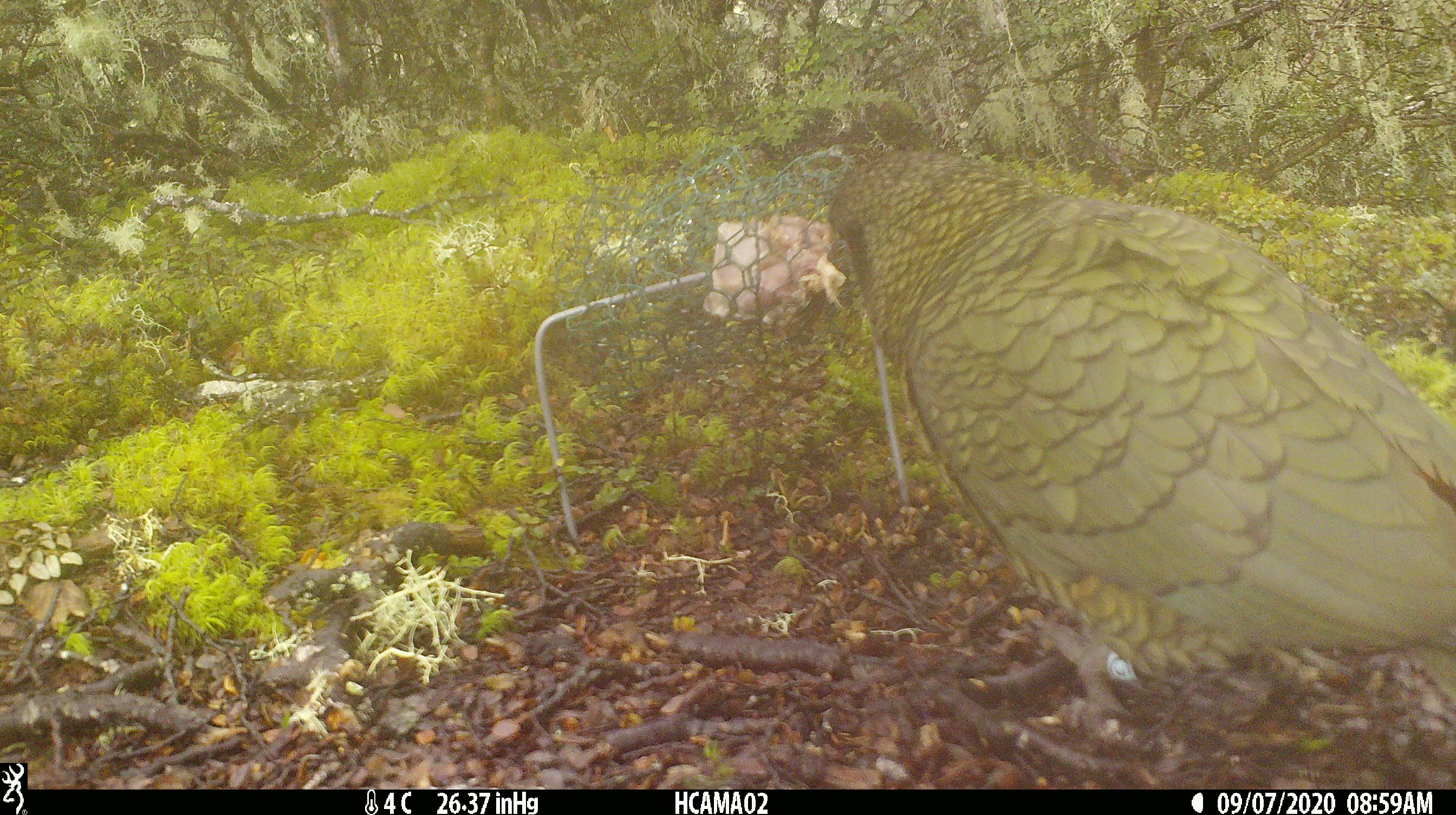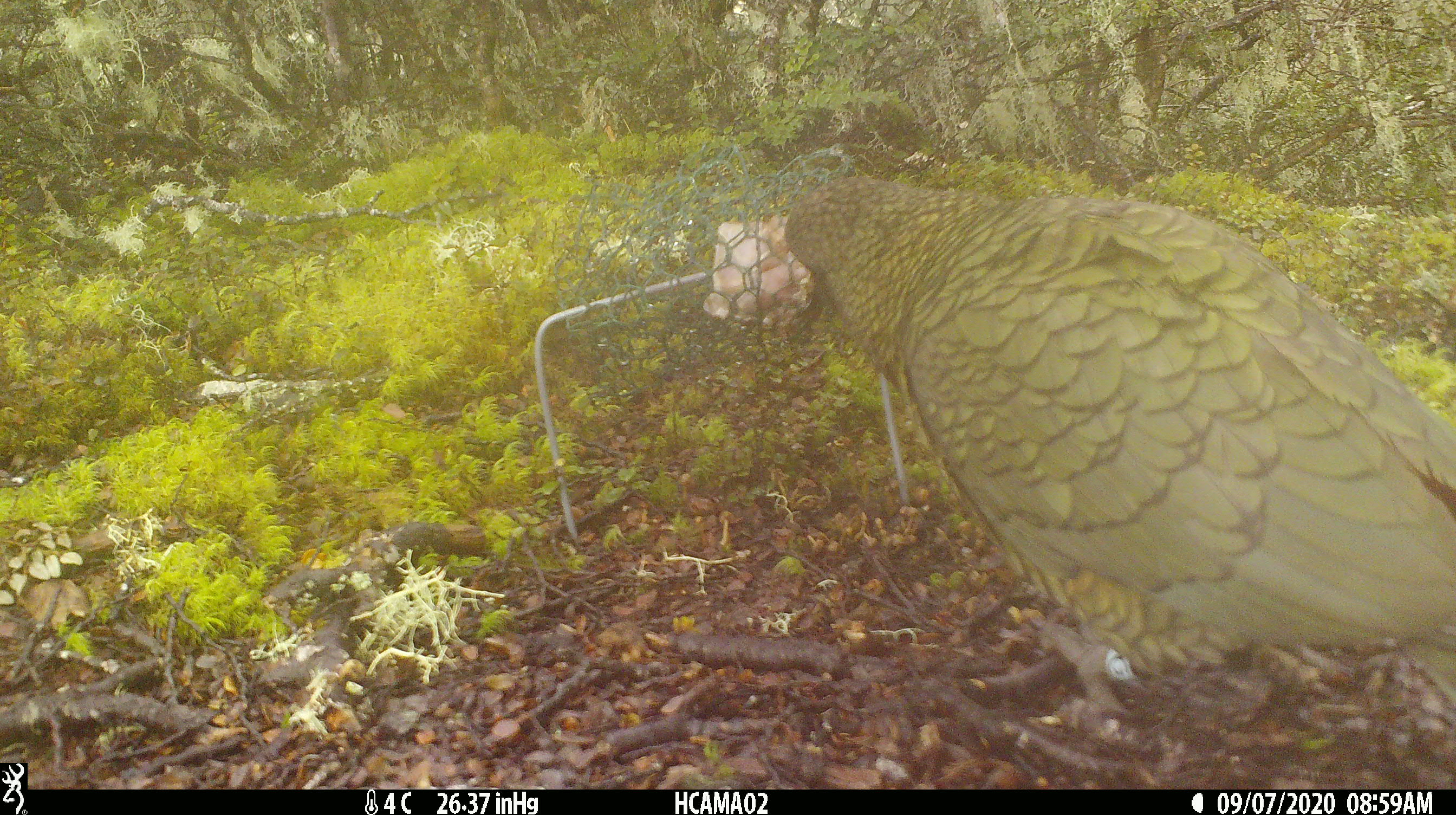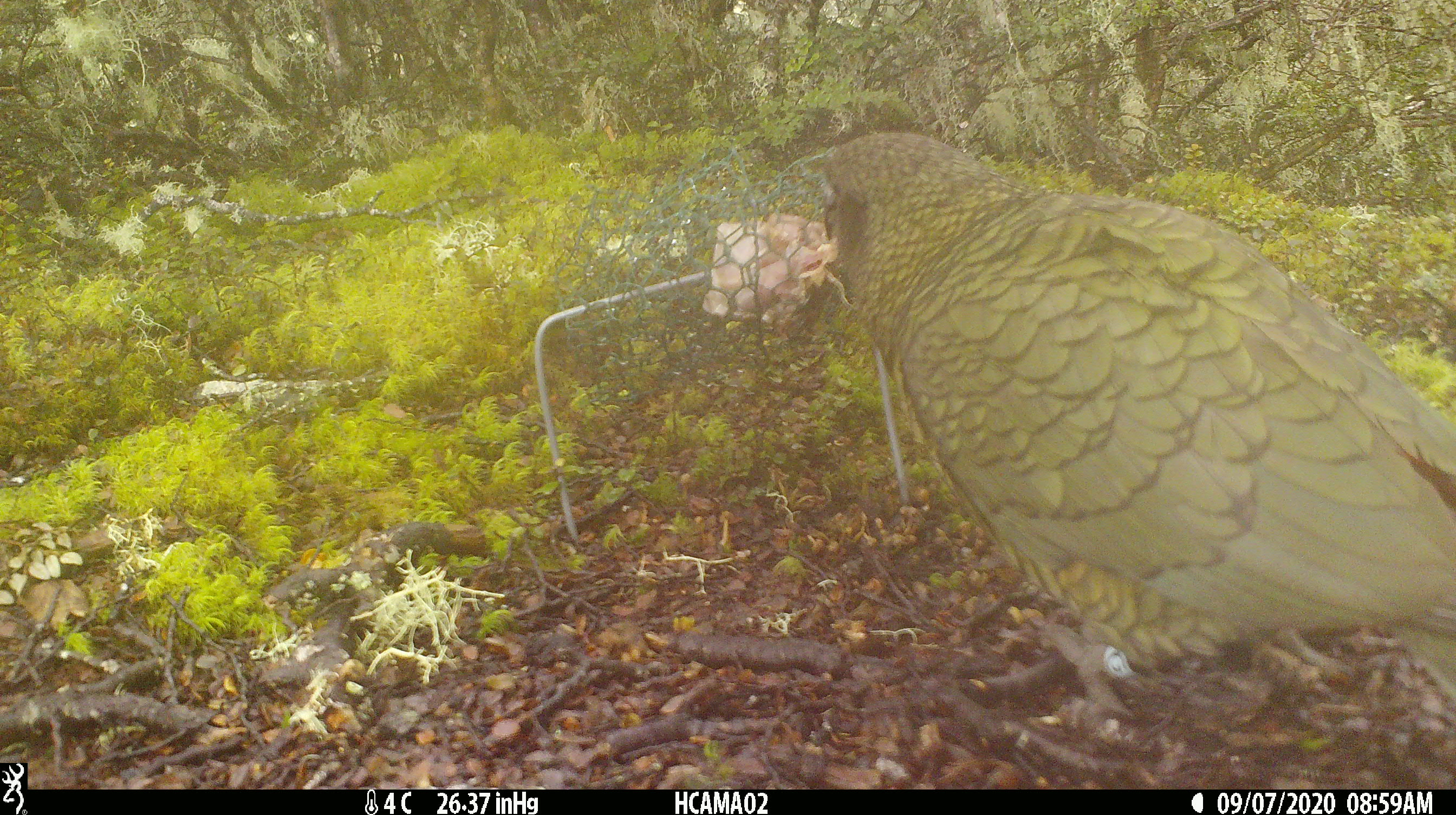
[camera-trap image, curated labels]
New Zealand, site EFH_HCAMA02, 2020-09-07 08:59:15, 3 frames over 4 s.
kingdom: Animalia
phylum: Chordata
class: Aves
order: Psittaciformes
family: Strigopidae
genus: Nestor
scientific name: Nestor notabilis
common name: kea